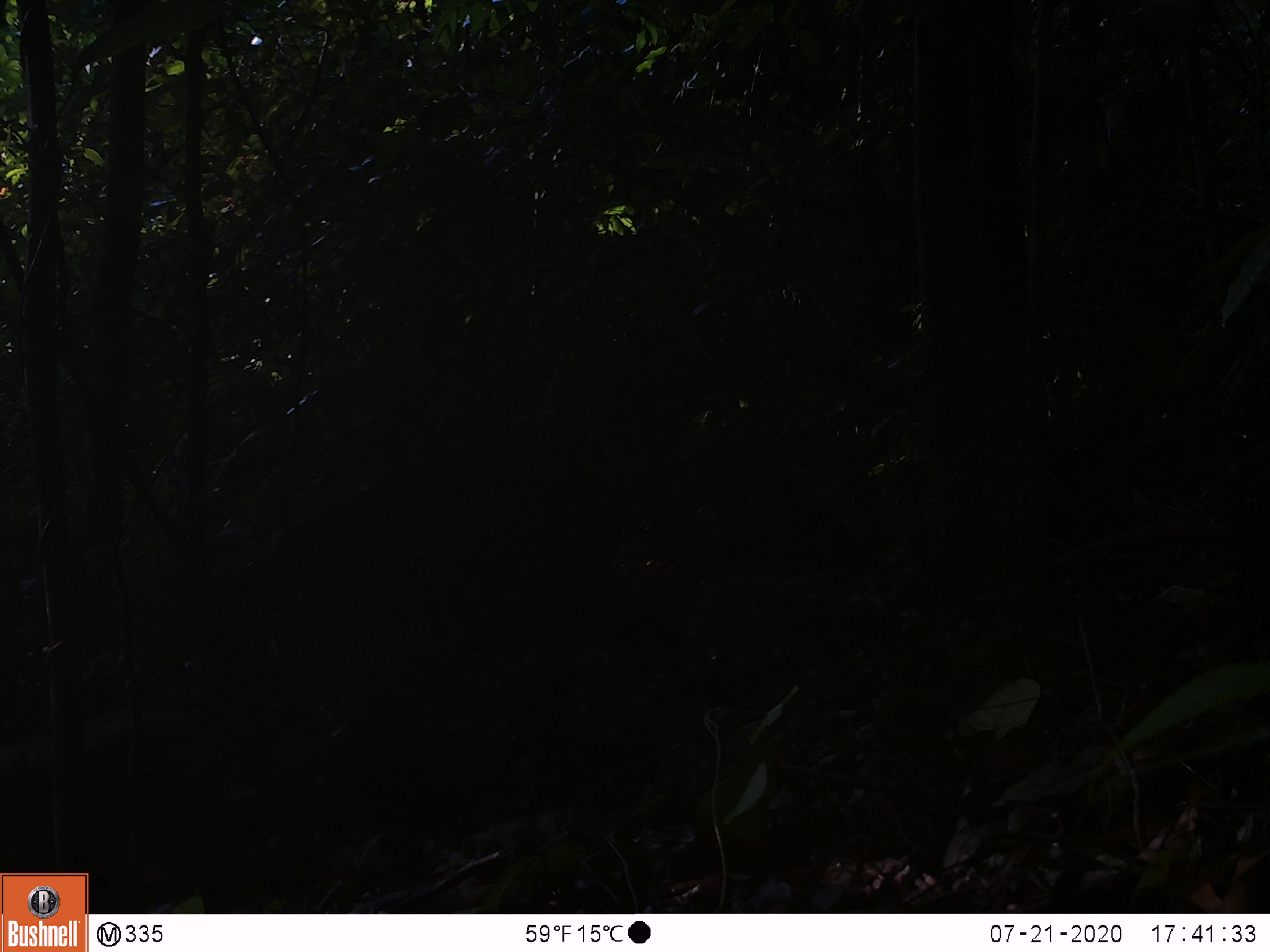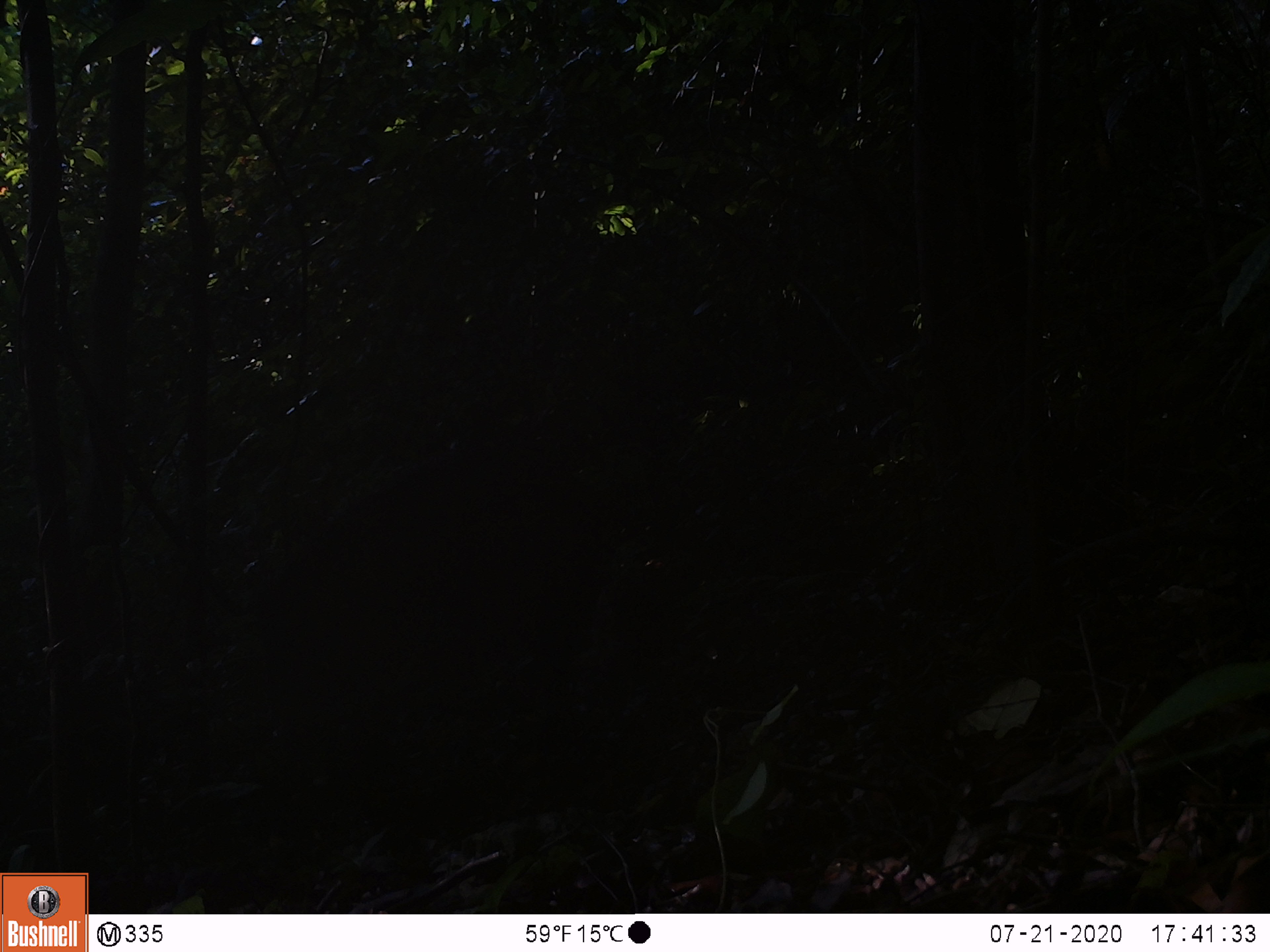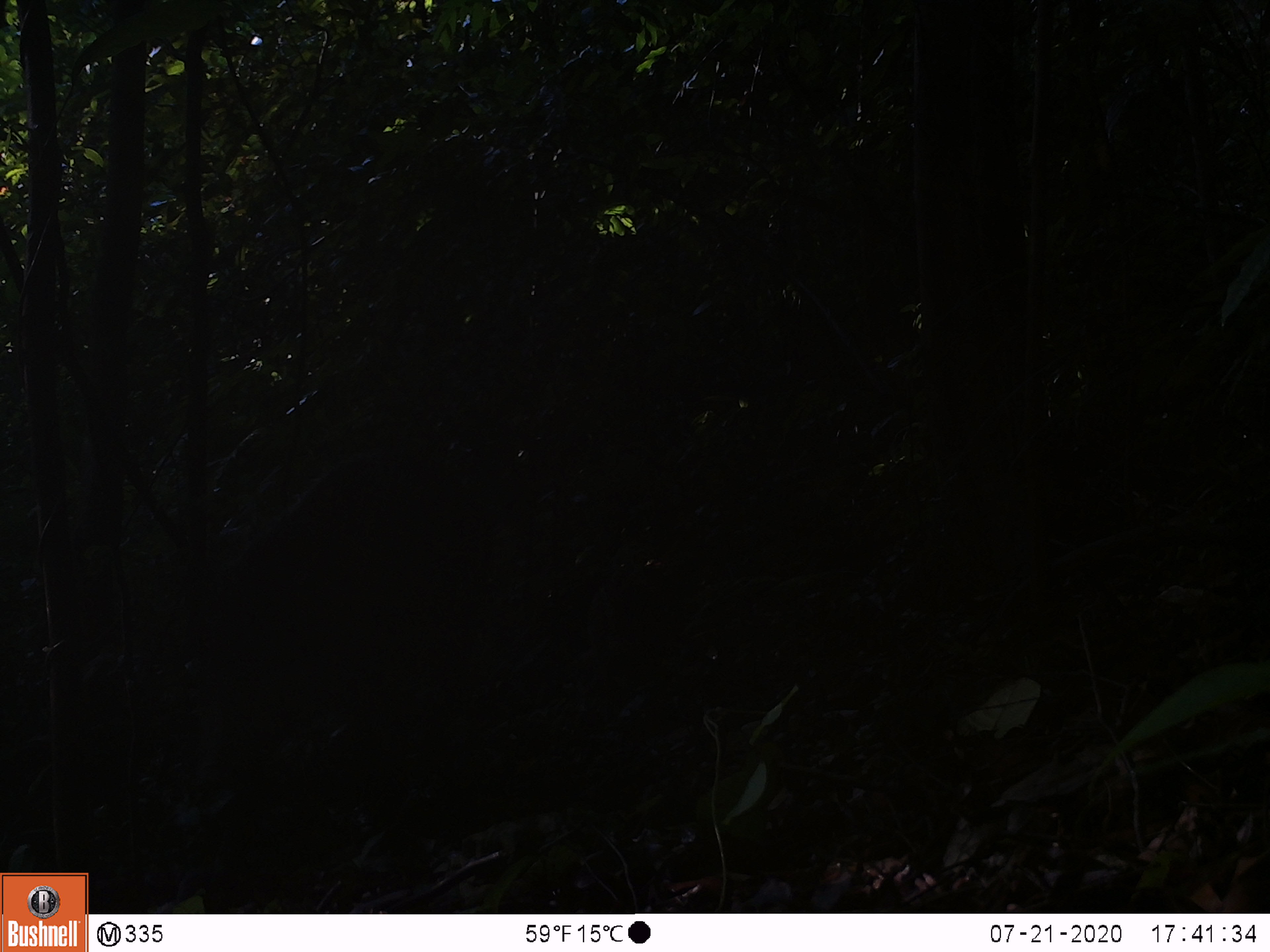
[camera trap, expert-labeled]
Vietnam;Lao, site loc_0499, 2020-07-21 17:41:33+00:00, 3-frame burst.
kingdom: Animalia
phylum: Chordata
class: Mammalia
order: Artiodactyla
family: Suidae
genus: Sus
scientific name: Sus scrofa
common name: eurasian wild pig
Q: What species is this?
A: Eurasian wild pig (Sus scrofa).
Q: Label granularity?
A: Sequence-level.